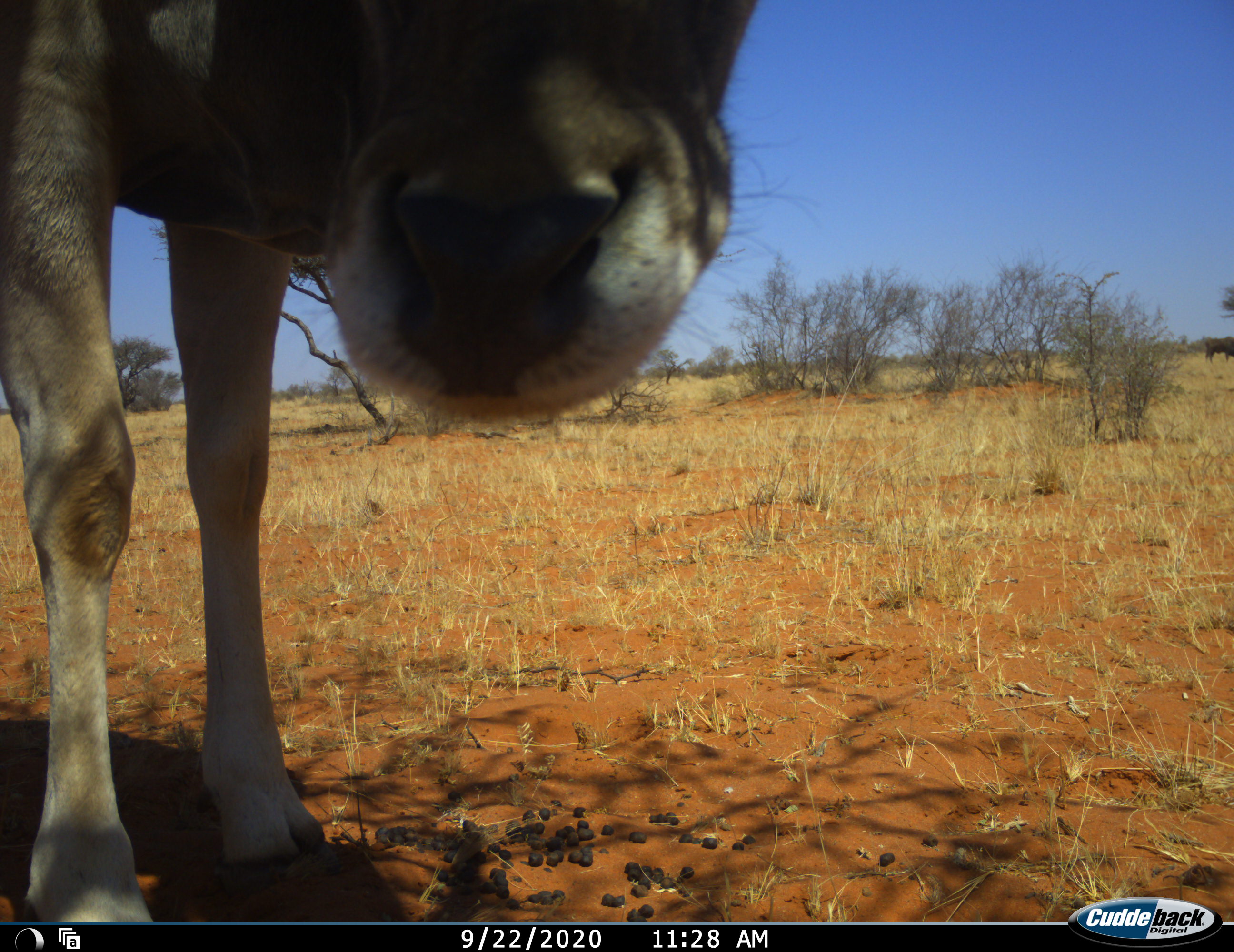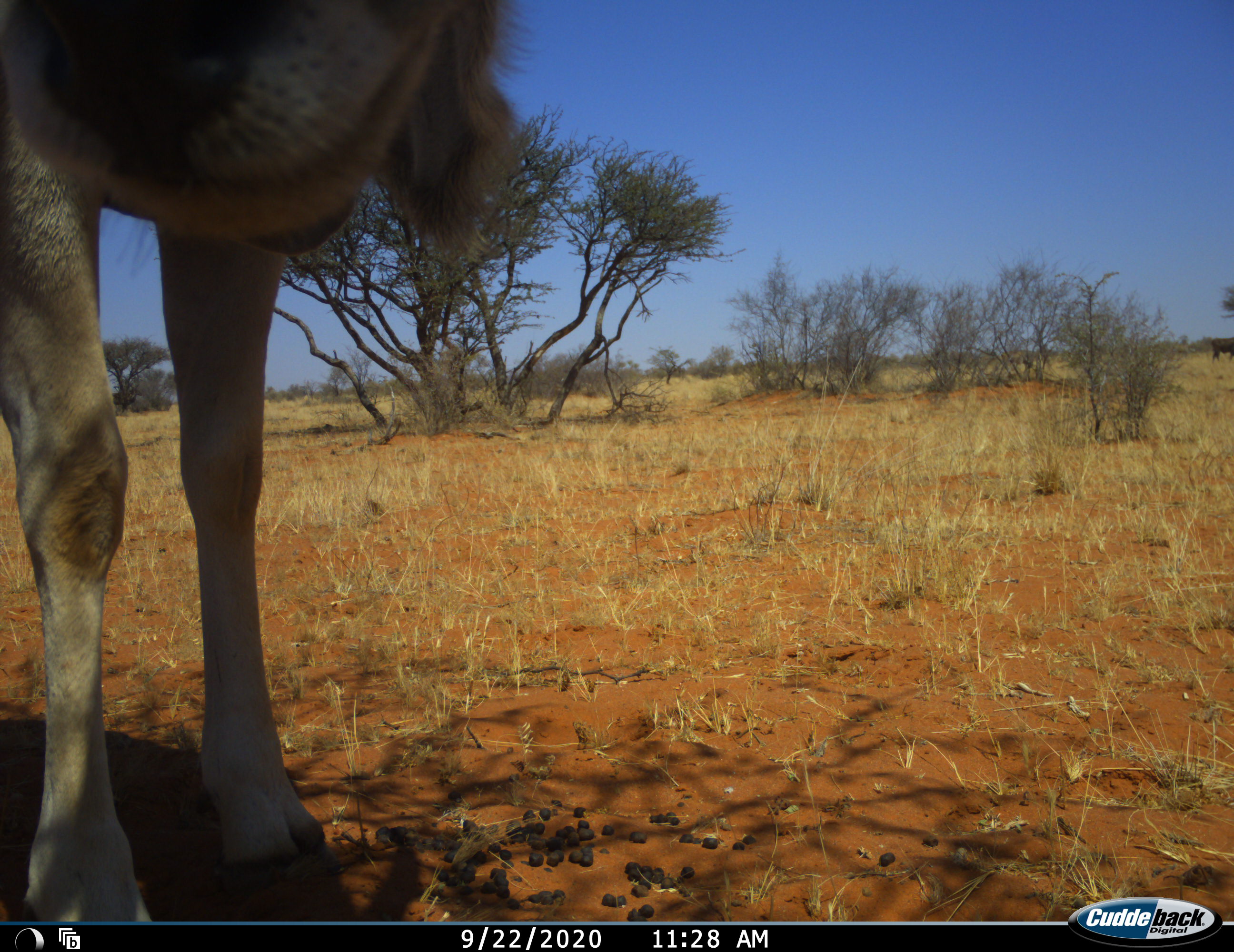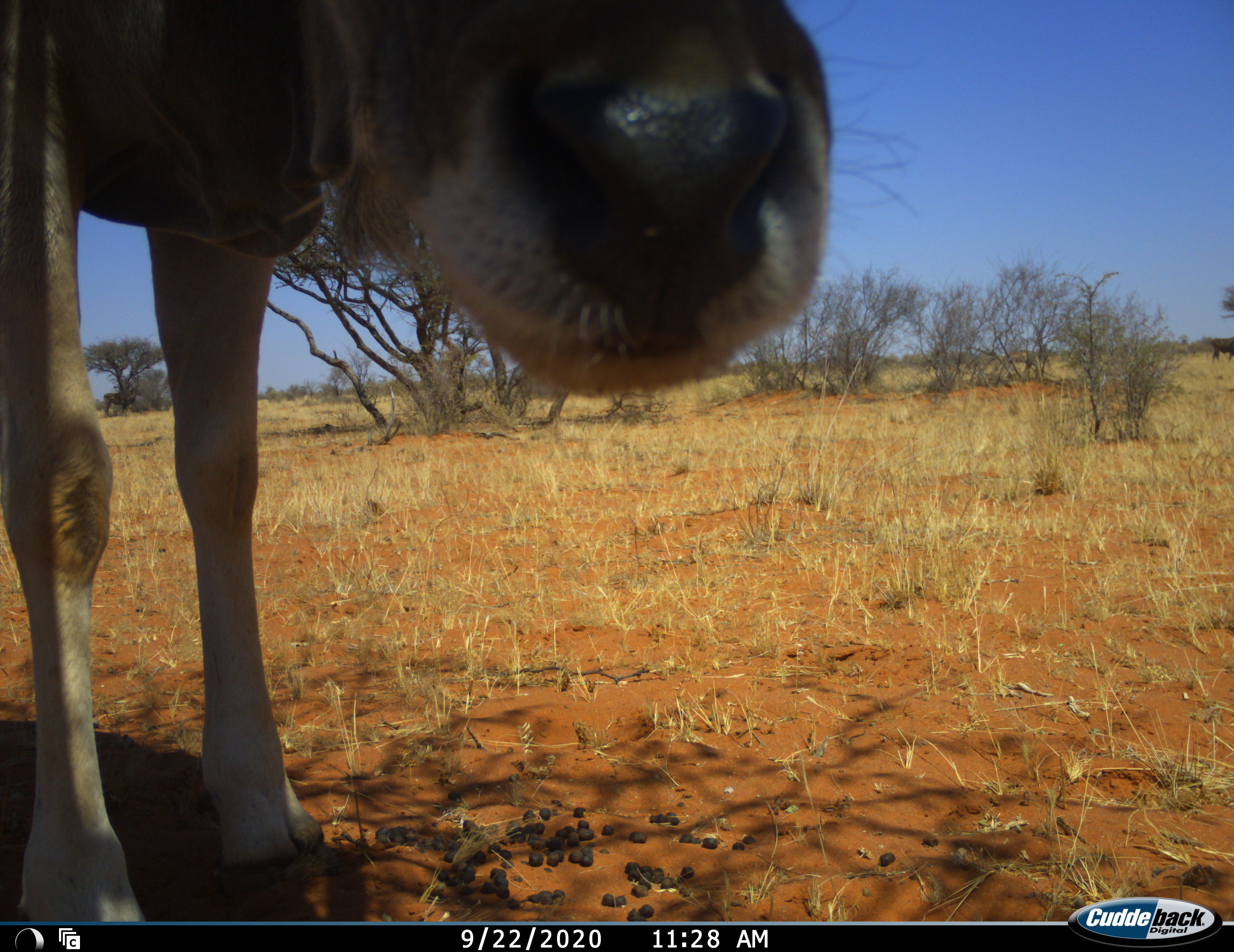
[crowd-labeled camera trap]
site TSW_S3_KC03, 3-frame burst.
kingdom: Animalia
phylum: Chordata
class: Mammalia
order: Artiodactyla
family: Bovidae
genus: Tragelaphus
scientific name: Tragelaphus oryx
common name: eland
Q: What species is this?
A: Eland (Tragelaphus oryx).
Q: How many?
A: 1.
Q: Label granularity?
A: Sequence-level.